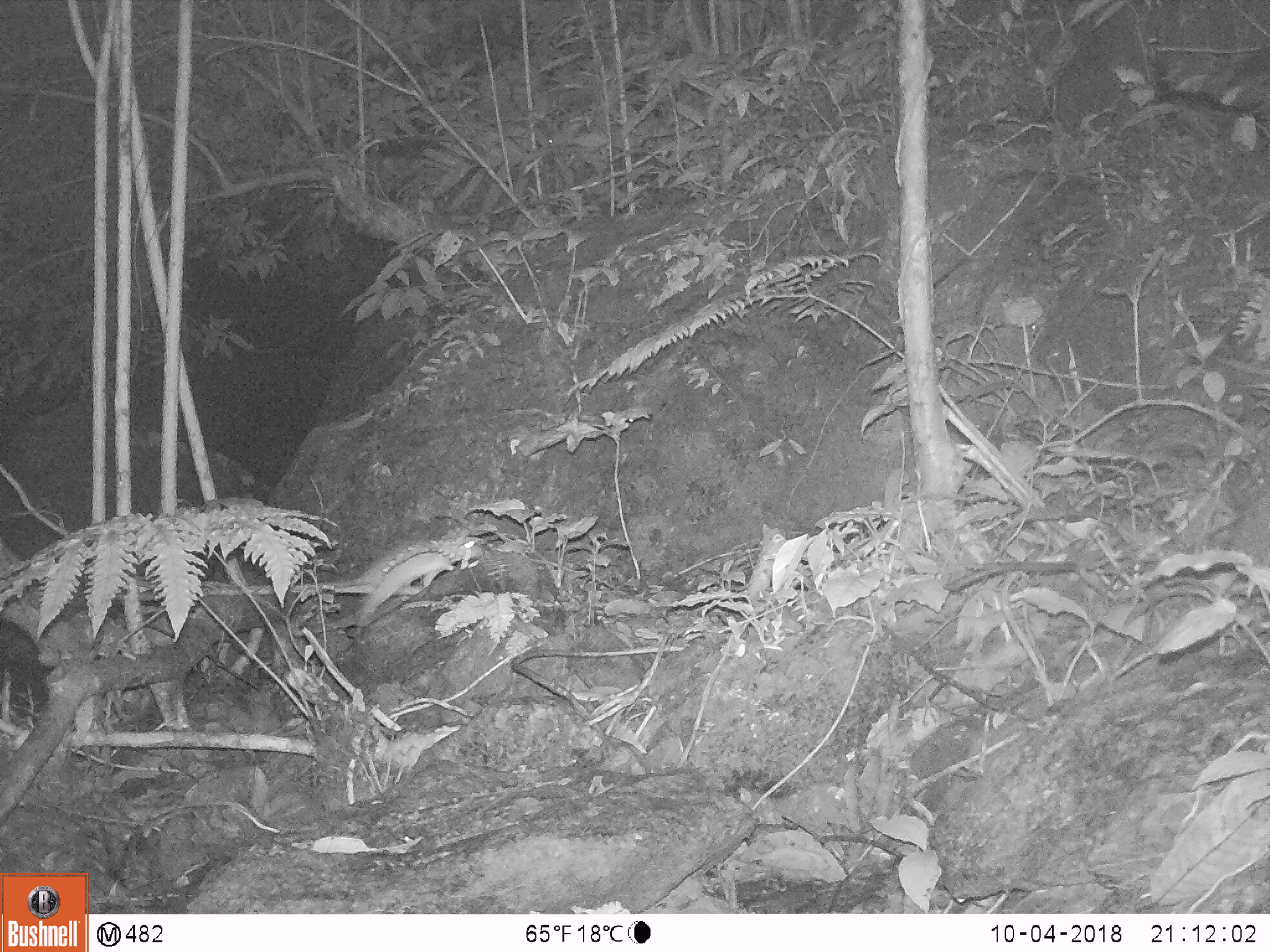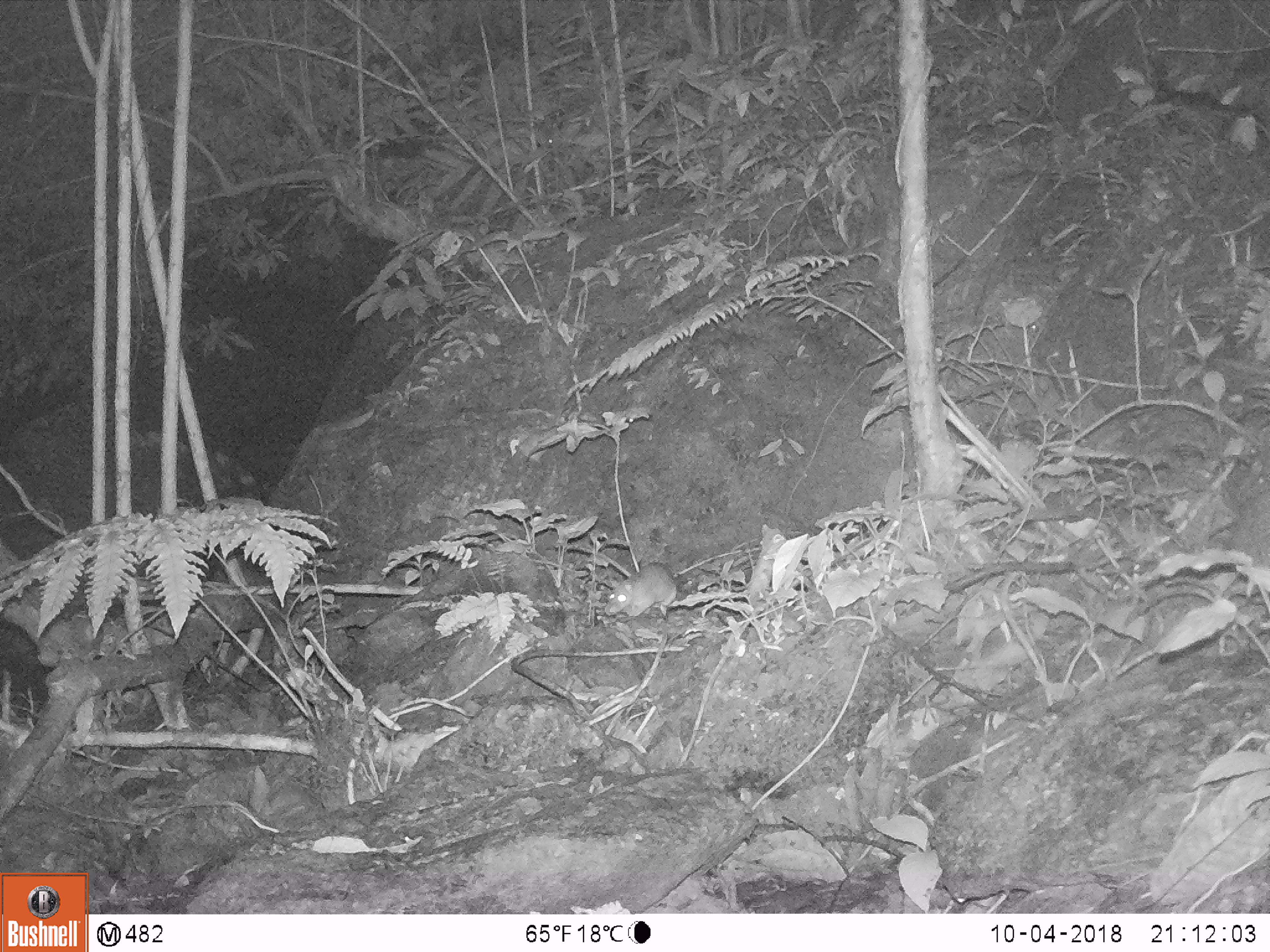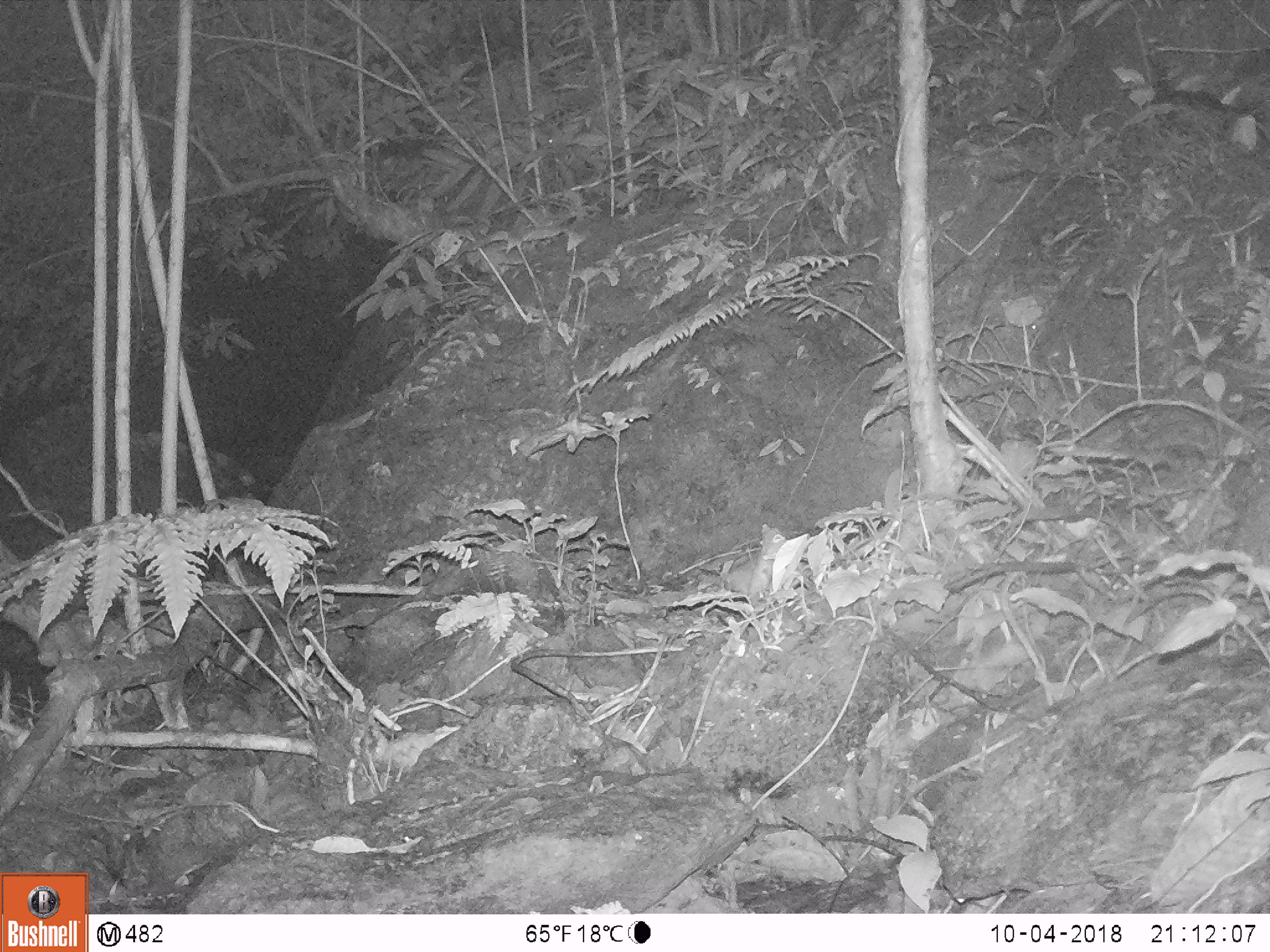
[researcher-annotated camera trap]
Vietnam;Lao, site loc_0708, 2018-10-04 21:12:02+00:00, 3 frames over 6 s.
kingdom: Animalia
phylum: Chordata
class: Mammalia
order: Rodentia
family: Muridae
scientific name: Muridae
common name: old-world mice and rats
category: unidentified murid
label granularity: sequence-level